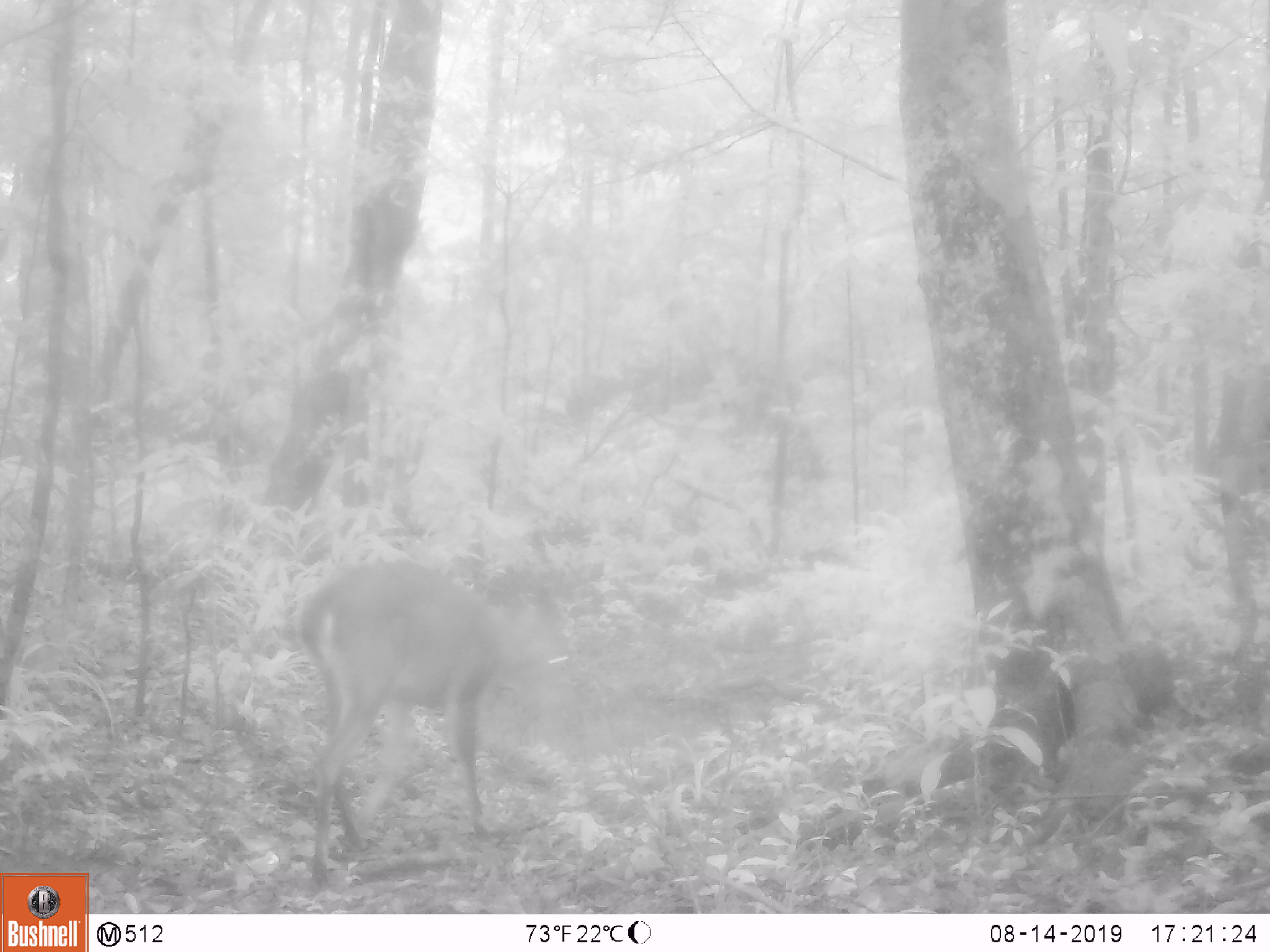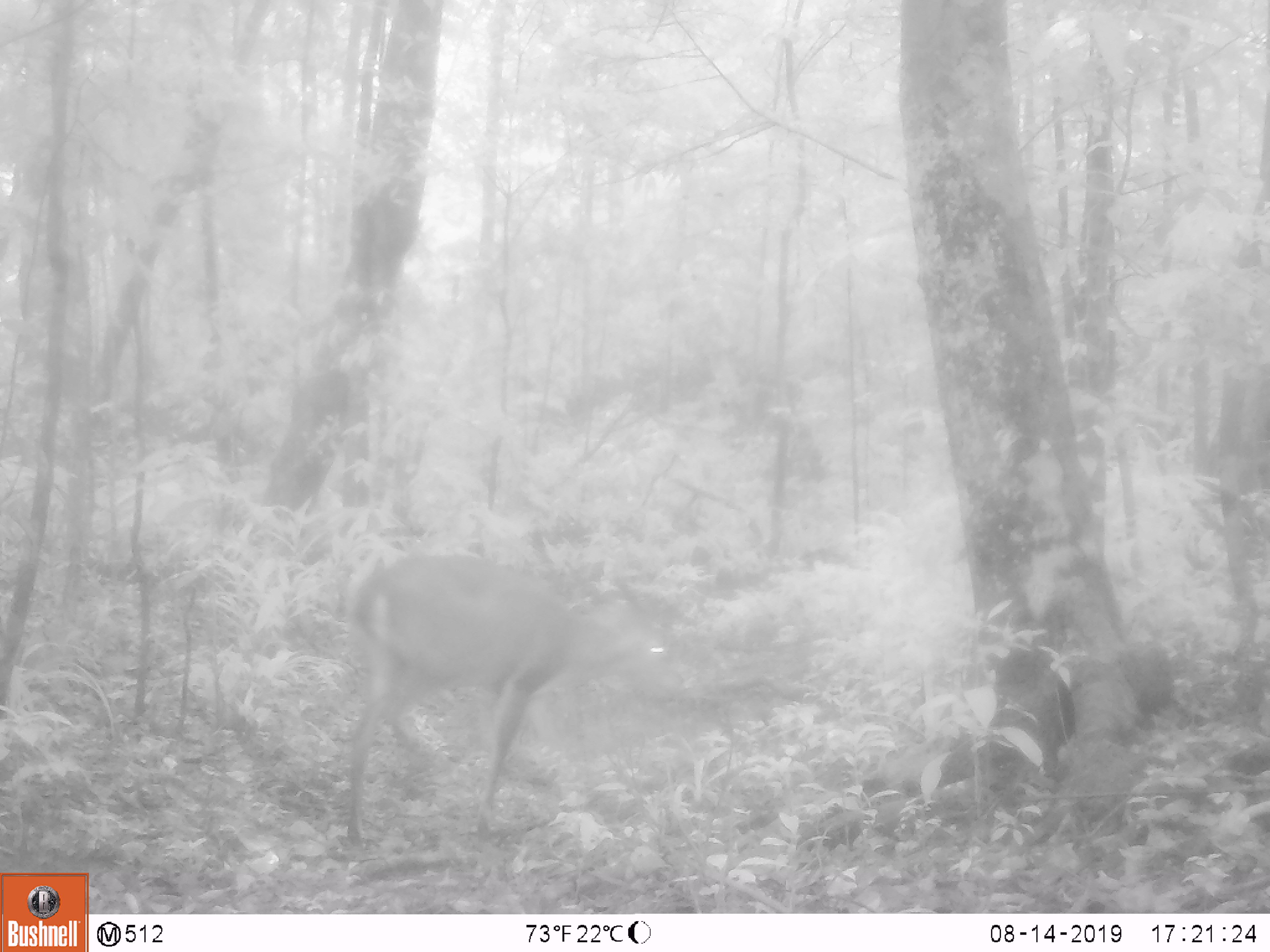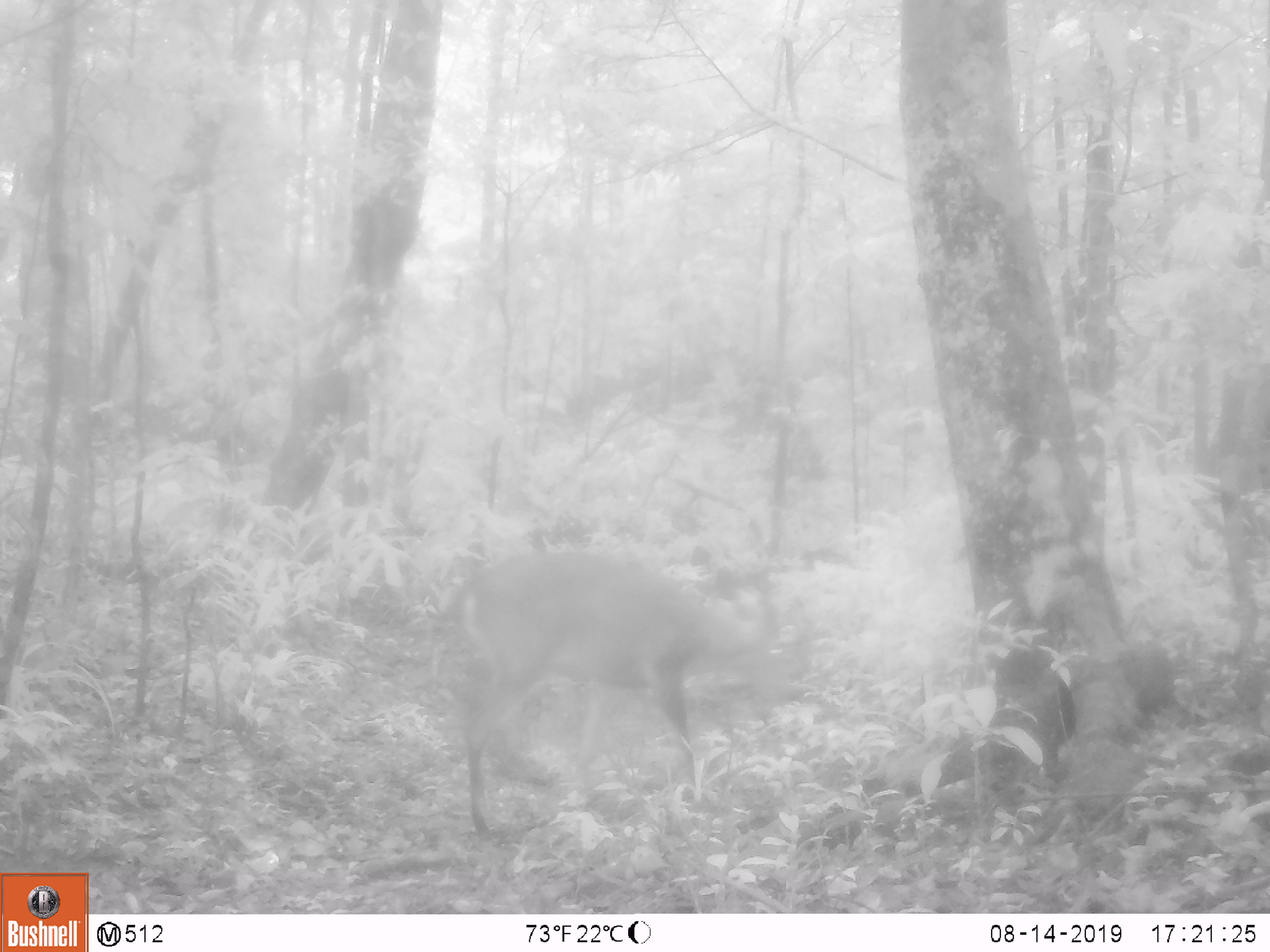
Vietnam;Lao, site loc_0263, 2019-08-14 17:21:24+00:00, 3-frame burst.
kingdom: Animalia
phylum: Chordata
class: Mammalia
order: Artiodactyla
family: Cervidae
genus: Muntiacus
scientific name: Muntiacus vuquangensis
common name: large-antlered muntjac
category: large antlered muntjac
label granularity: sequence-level